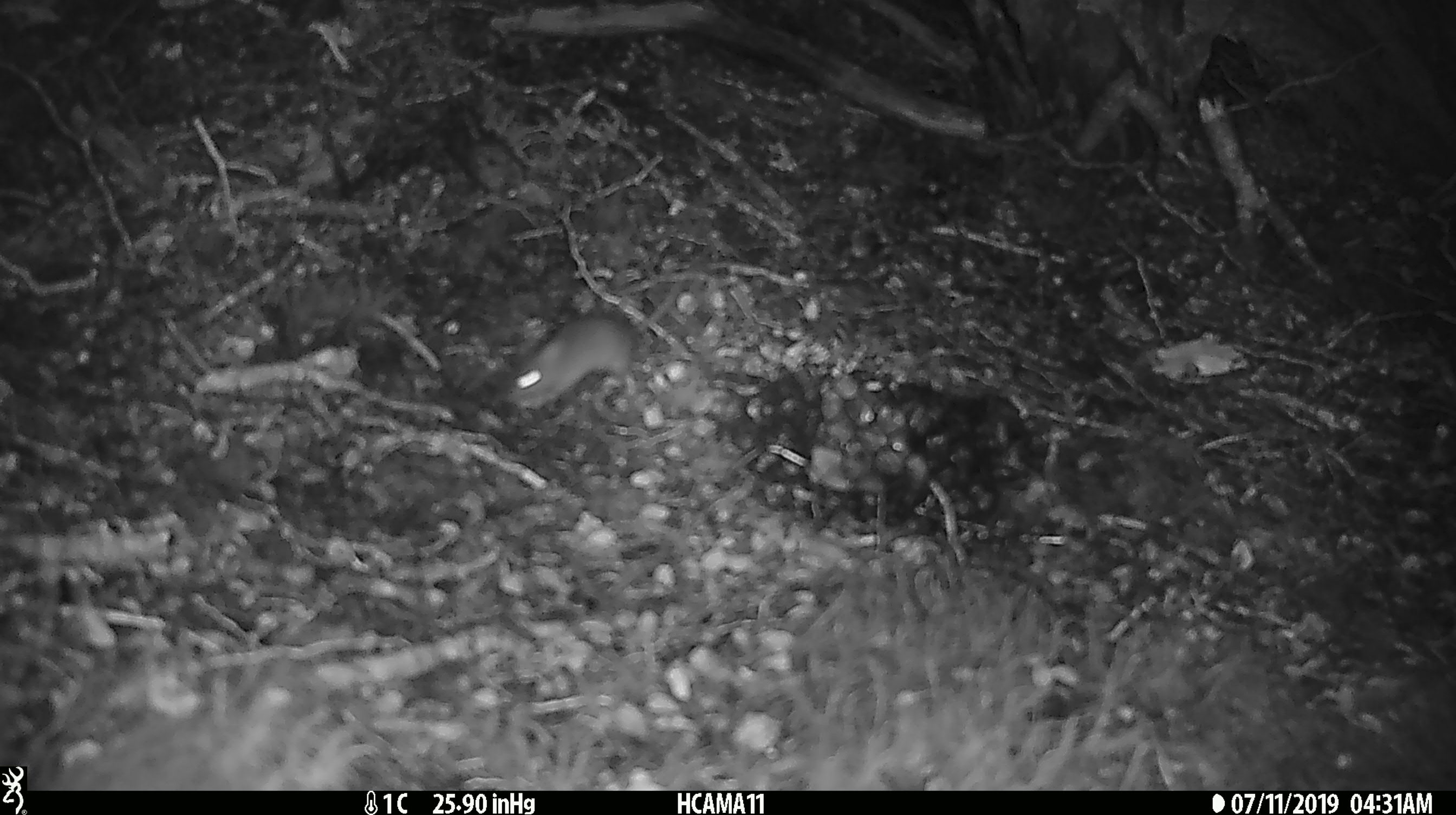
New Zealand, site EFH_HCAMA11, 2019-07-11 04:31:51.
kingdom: Animalia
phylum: Chordata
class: Mammalia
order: Rodentia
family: Muridae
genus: Mus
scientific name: Mus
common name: mouse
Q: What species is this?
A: Mouse (Mus).